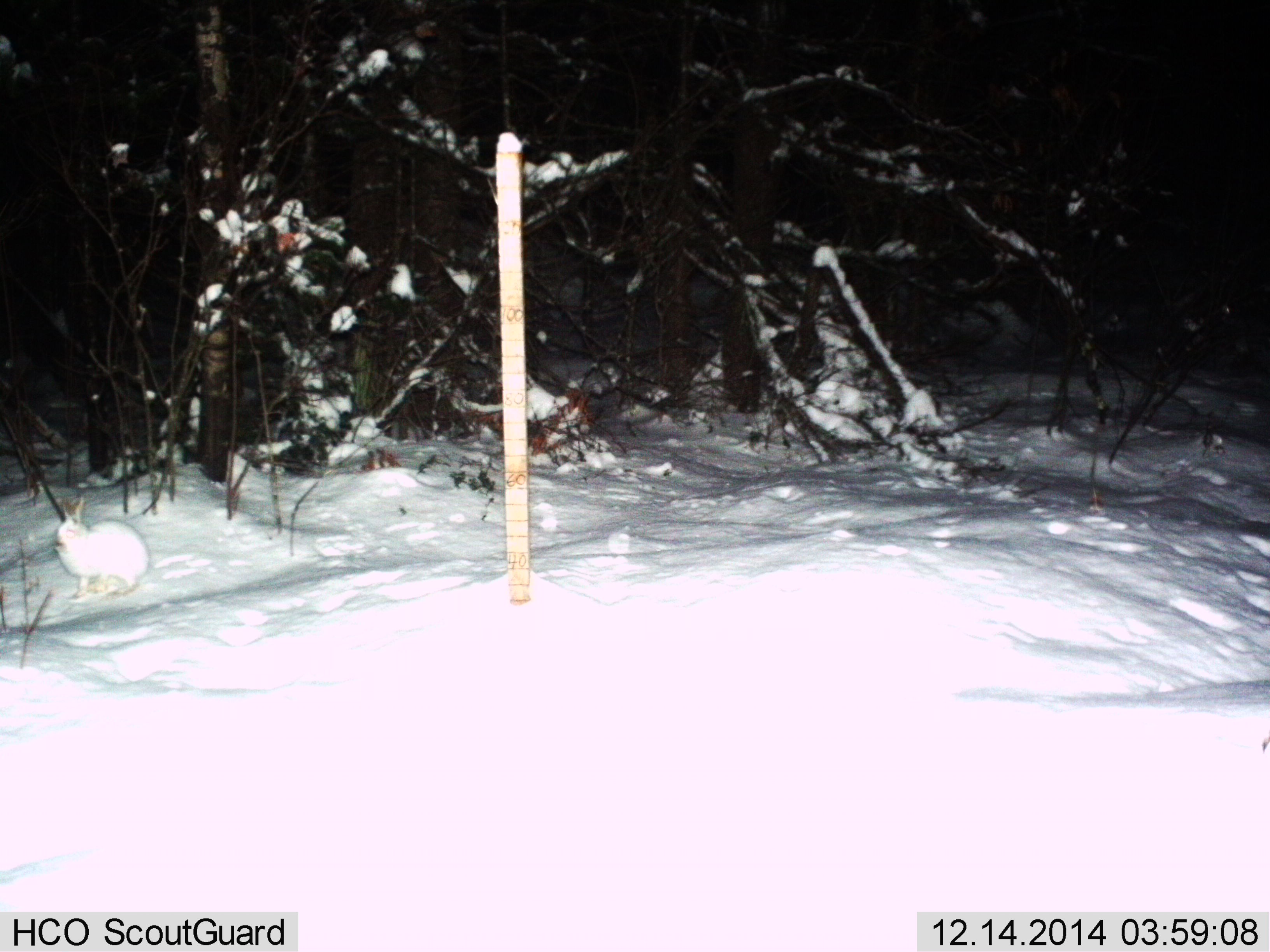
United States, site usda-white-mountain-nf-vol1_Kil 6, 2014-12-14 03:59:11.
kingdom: Animalia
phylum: Chordata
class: Mammalia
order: Lagomorpha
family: Leporidae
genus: Lepus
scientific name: Lepus americanus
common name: snowshoe hare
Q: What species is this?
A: Snowshoe hare (Lepus americanus).